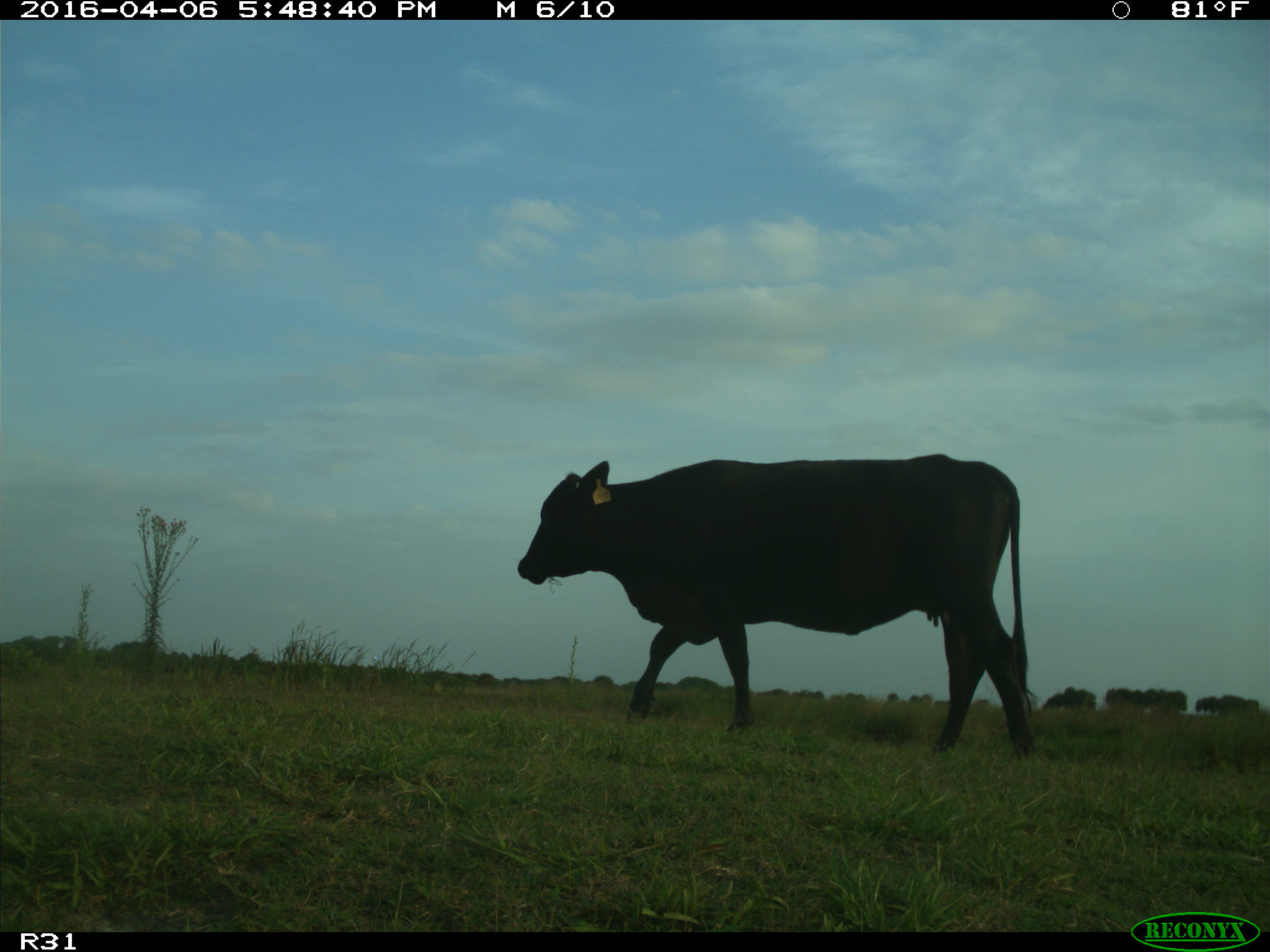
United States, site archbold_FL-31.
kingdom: Animalia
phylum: Chordata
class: Mammalia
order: Artiodactyla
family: Bovidae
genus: Bos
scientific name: Bos taurus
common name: domestic cow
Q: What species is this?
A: Bos taurus (domestic cow).